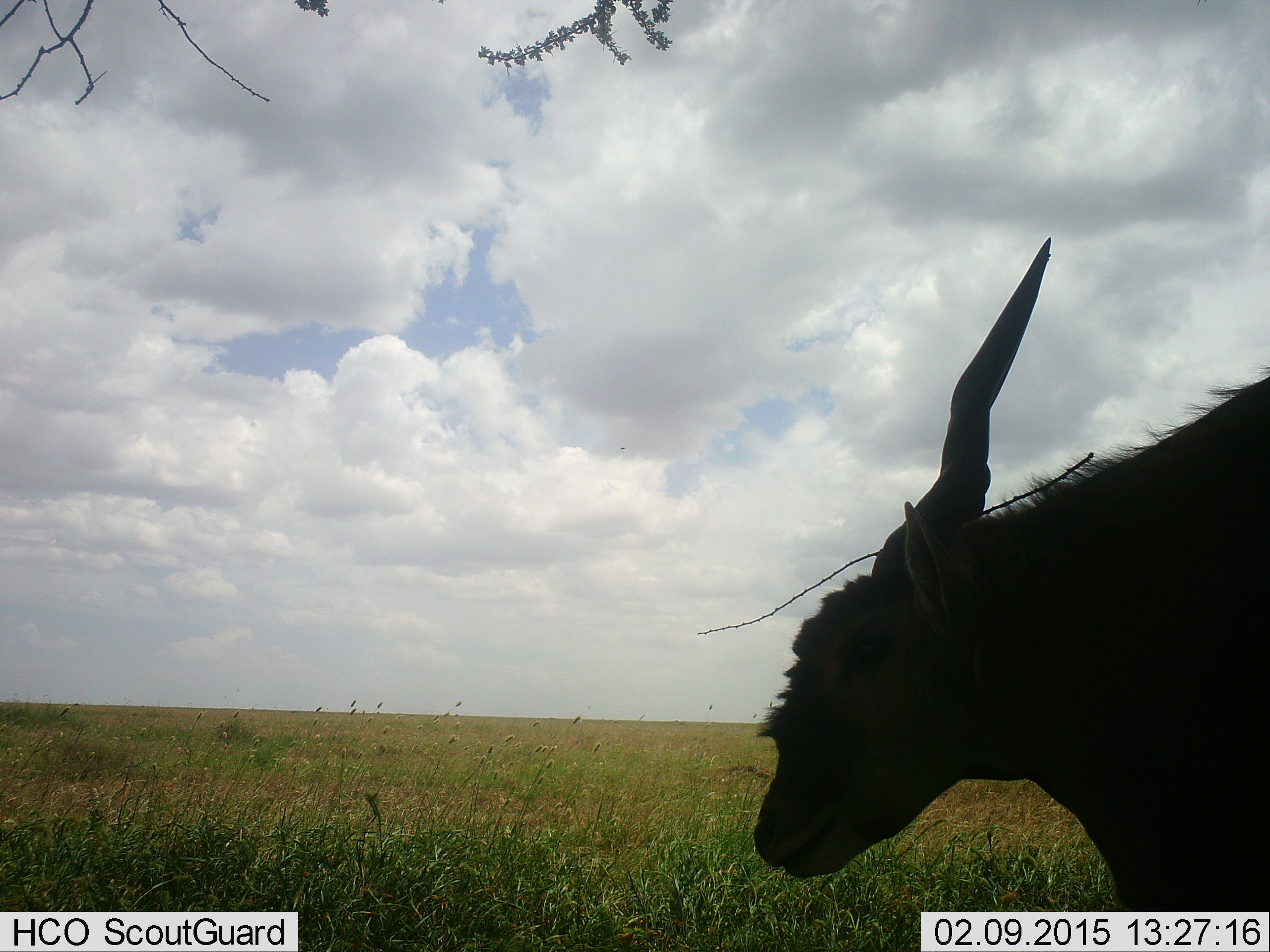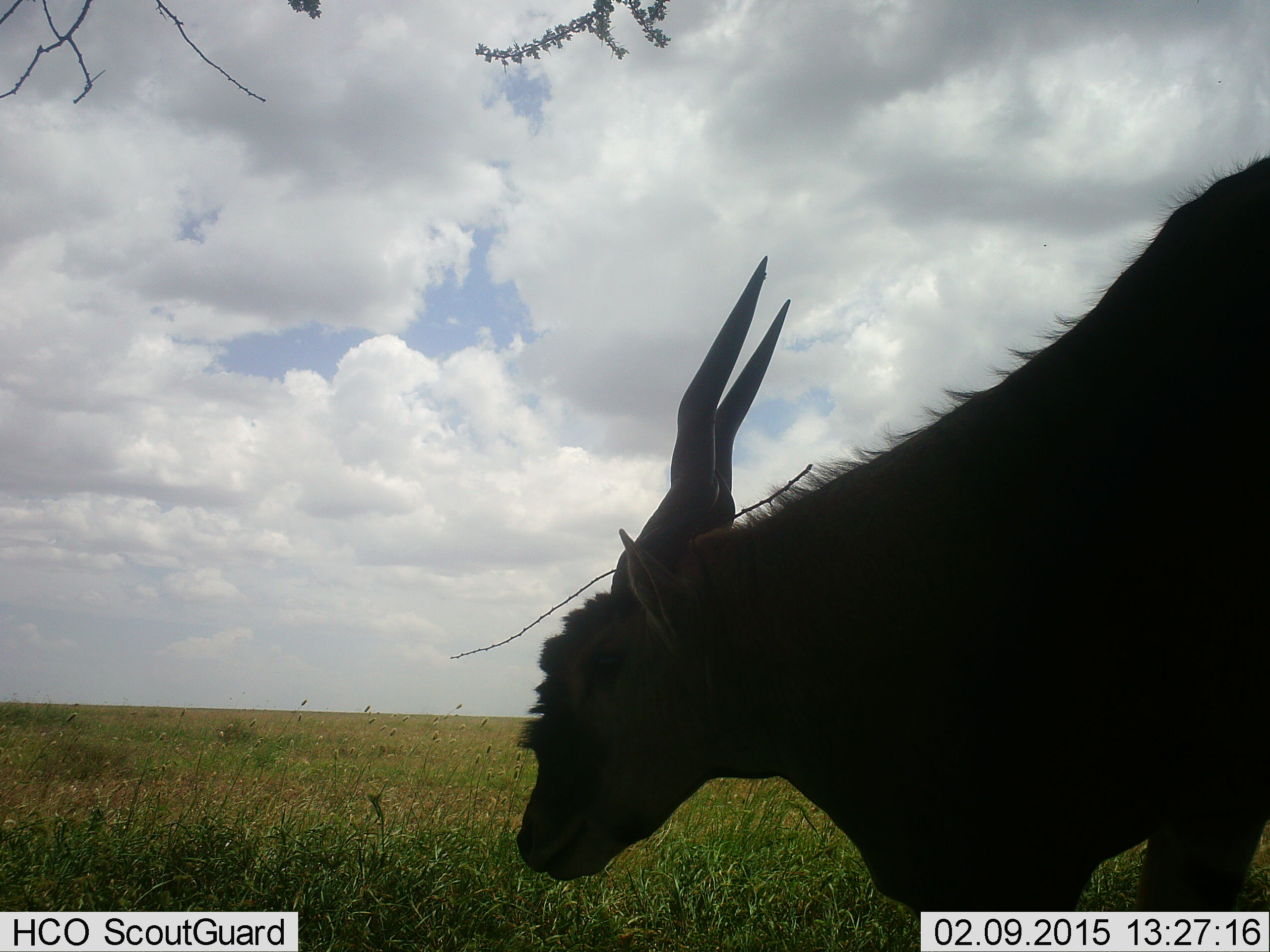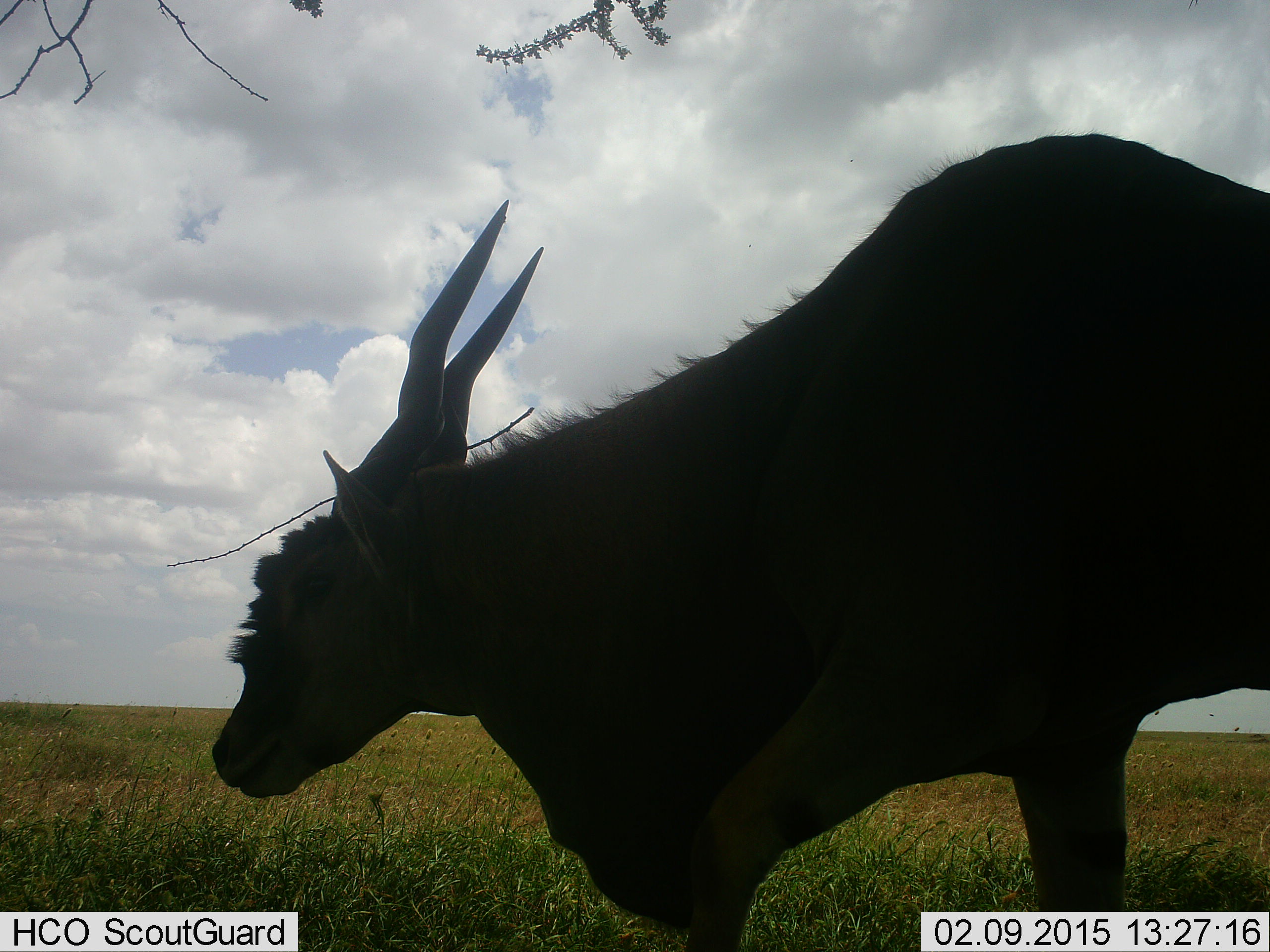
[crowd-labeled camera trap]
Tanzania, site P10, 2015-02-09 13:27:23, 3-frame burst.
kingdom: Animalia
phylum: Chordata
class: Mammalia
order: Artiodactyla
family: Bovidae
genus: Tragelaphus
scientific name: Tragelaphus oryx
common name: eland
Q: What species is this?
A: Eland (Tragelaphus oryx).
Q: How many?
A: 1.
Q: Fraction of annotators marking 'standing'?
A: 0%.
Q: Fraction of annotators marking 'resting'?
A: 0%.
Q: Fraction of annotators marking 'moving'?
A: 100%.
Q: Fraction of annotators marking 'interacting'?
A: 0%.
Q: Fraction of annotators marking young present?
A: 0%.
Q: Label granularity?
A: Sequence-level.